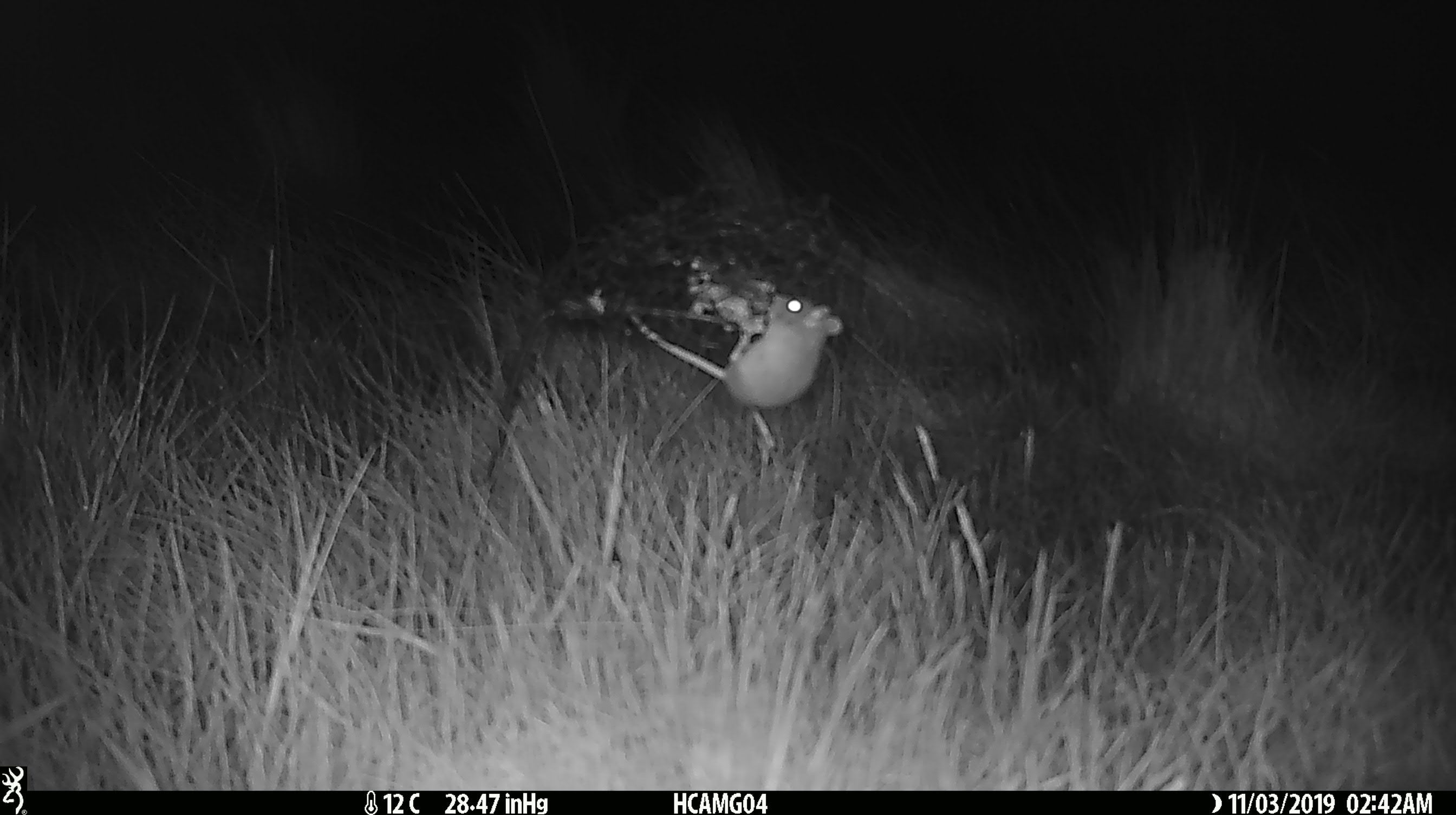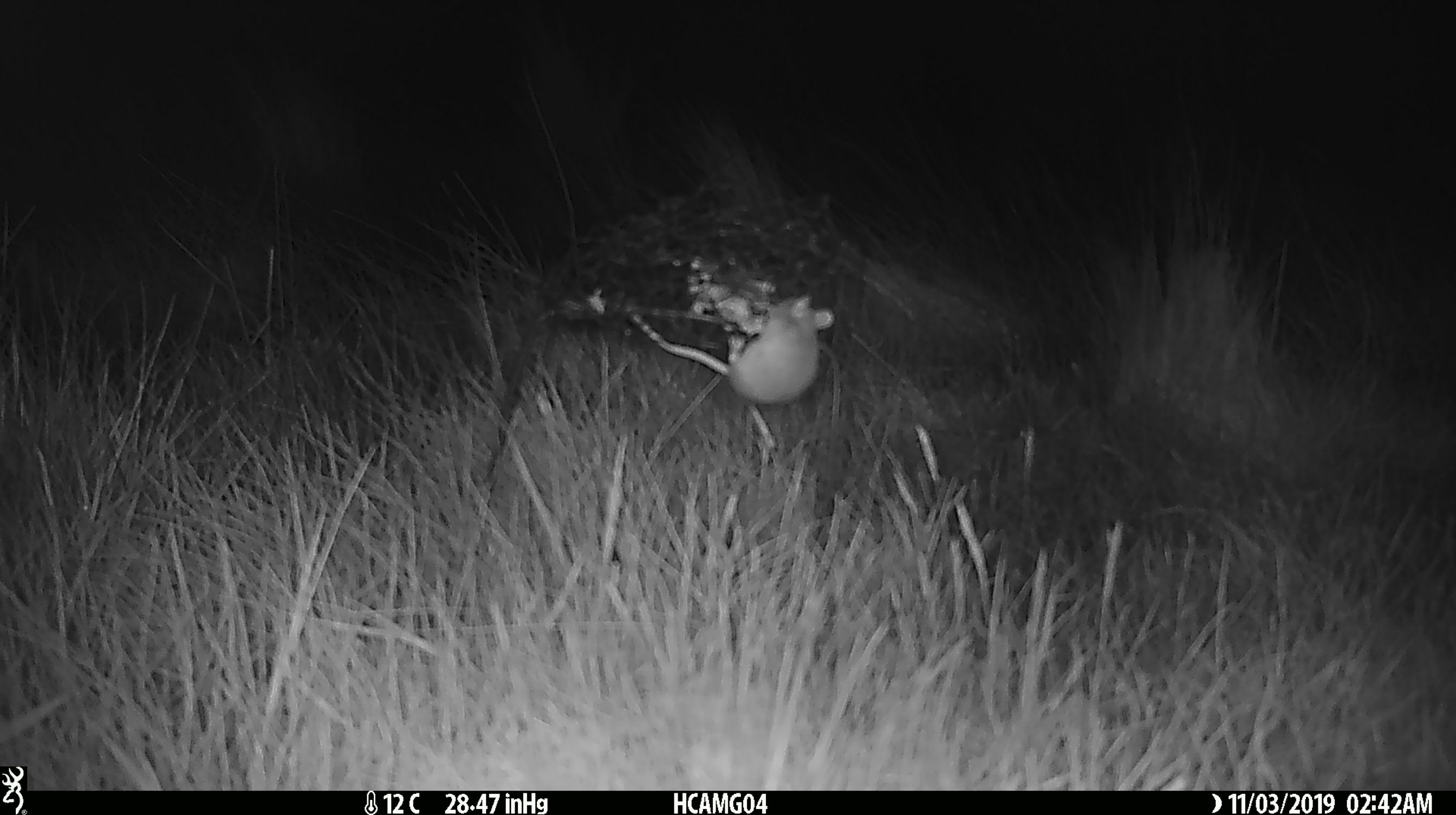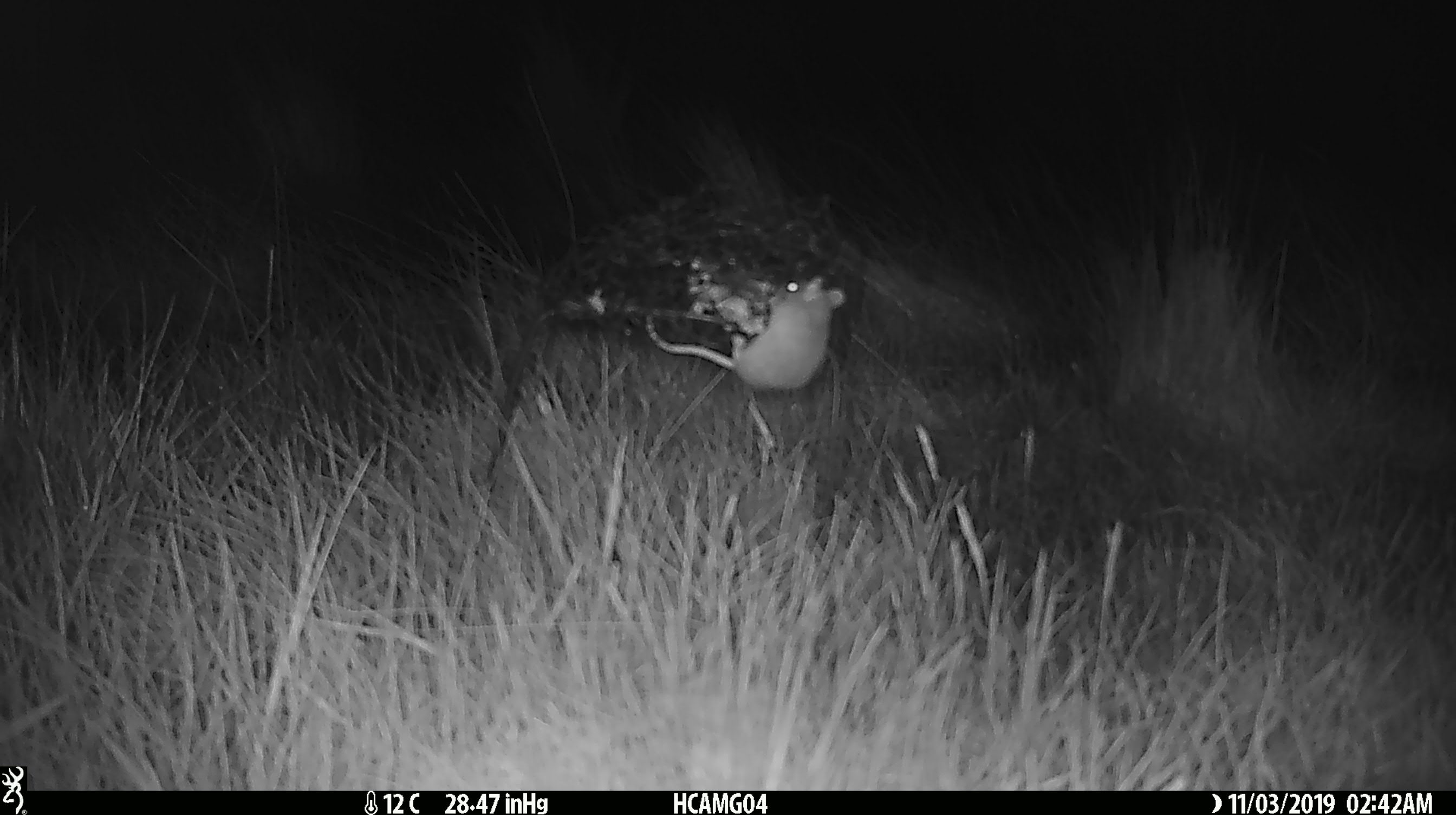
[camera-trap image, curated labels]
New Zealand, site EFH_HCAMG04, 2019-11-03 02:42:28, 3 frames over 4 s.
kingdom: Animalia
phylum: Chordata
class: Mammalia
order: Rodentia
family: Muridae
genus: Mus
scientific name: Mus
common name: mouse